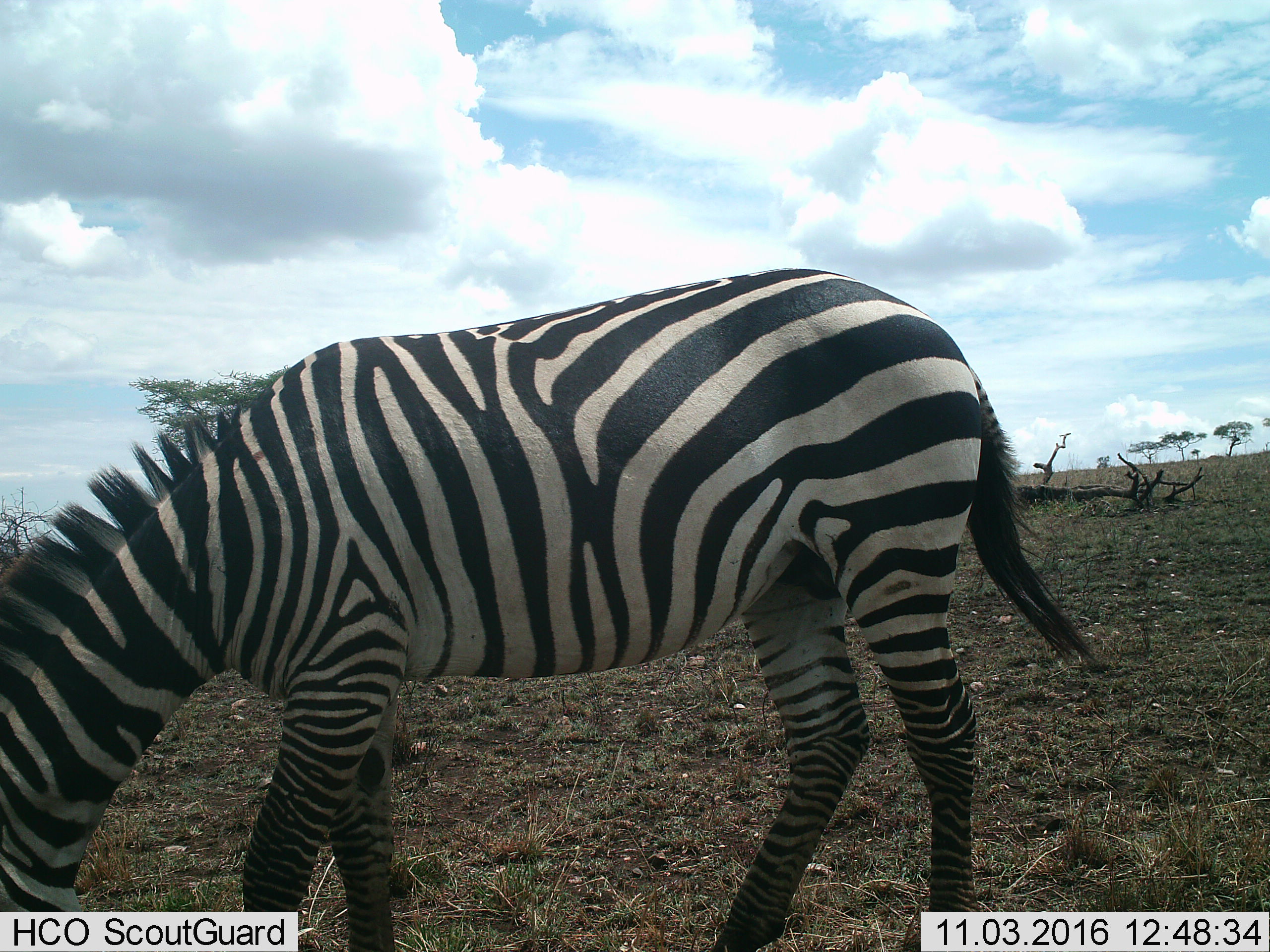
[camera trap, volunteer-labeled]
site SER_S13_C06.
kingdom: Animalia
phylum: Chordata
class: Mammalia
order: Perissodactyla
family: Equidae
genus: Equus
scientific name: Equus quagga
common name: plains zebra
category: zebraplains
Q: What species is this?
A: Zebraplains (plains zebra) (Equus quagga).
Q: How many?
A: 1.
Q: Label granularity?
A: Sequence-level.